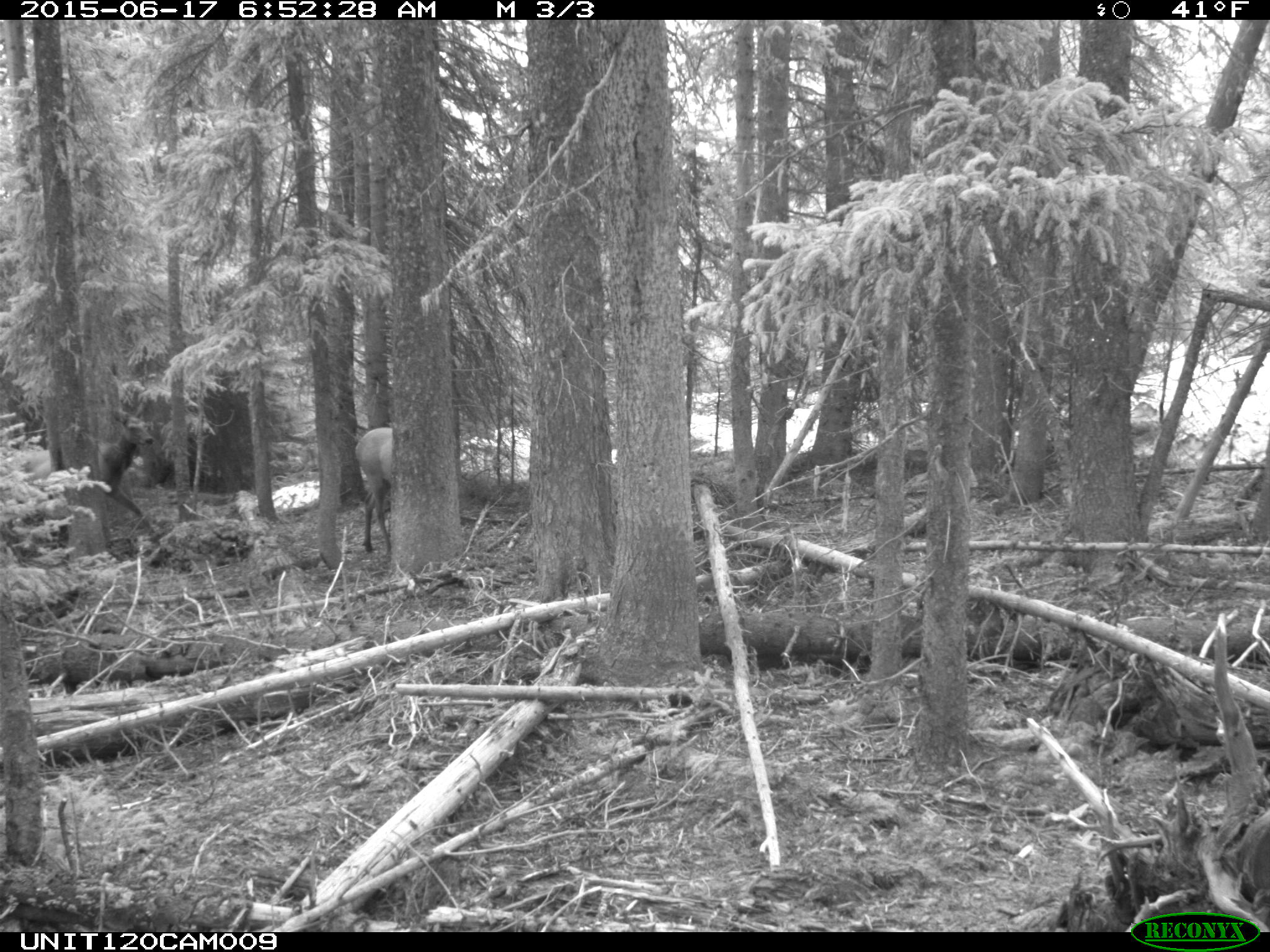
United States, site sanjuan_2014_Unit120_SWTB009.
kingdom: Animalia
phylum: Chordata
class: Mammalia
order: Artiodactyla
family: Cervidae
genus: Cervus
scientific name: Cervus elaphus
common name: red deer